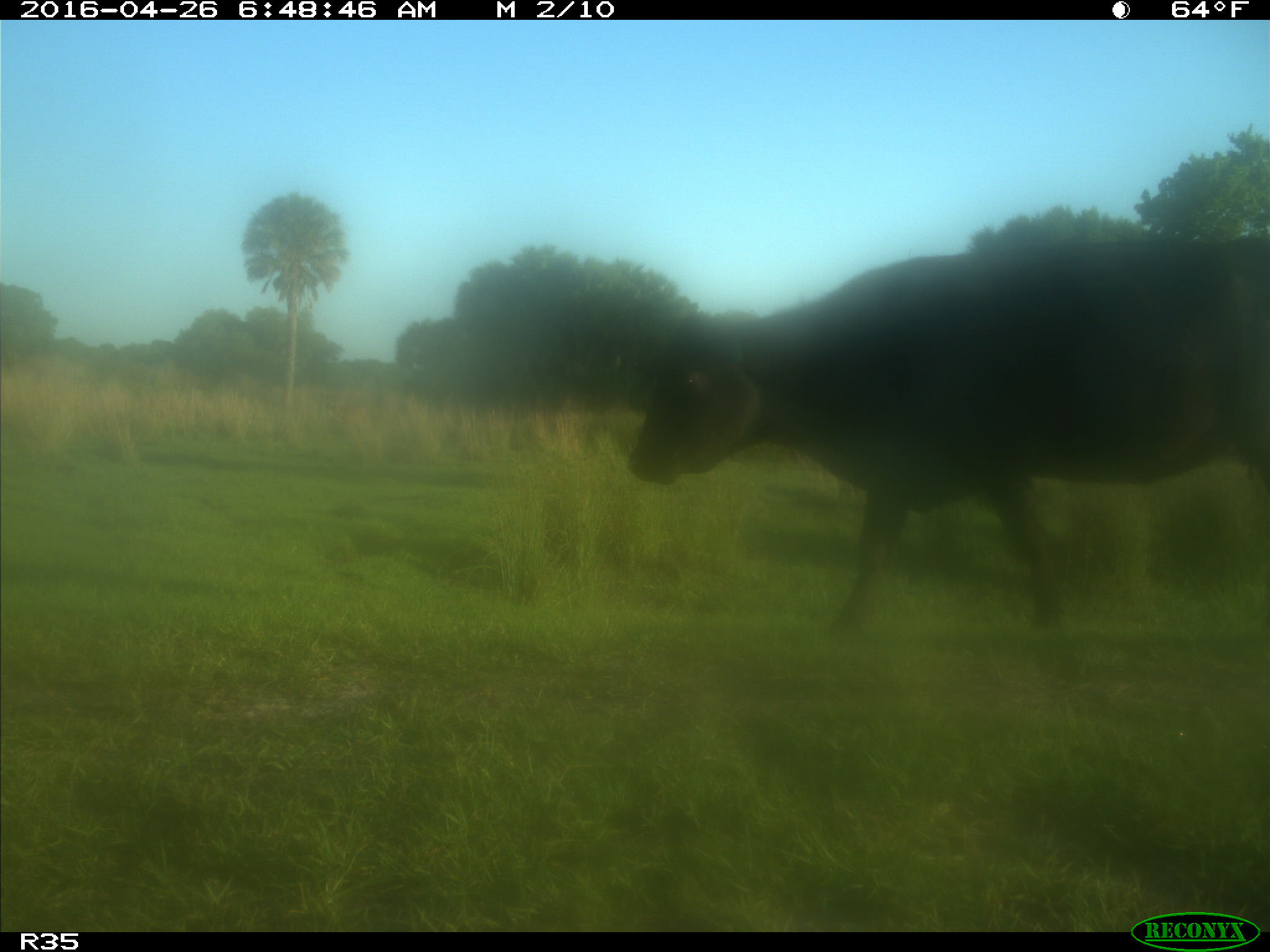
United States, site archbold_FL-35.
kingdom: Animalia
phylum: Chordata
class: Mammalia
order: Artiodactyla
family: Bovidae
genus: Bos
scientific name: Bos taurus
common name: domestic cow